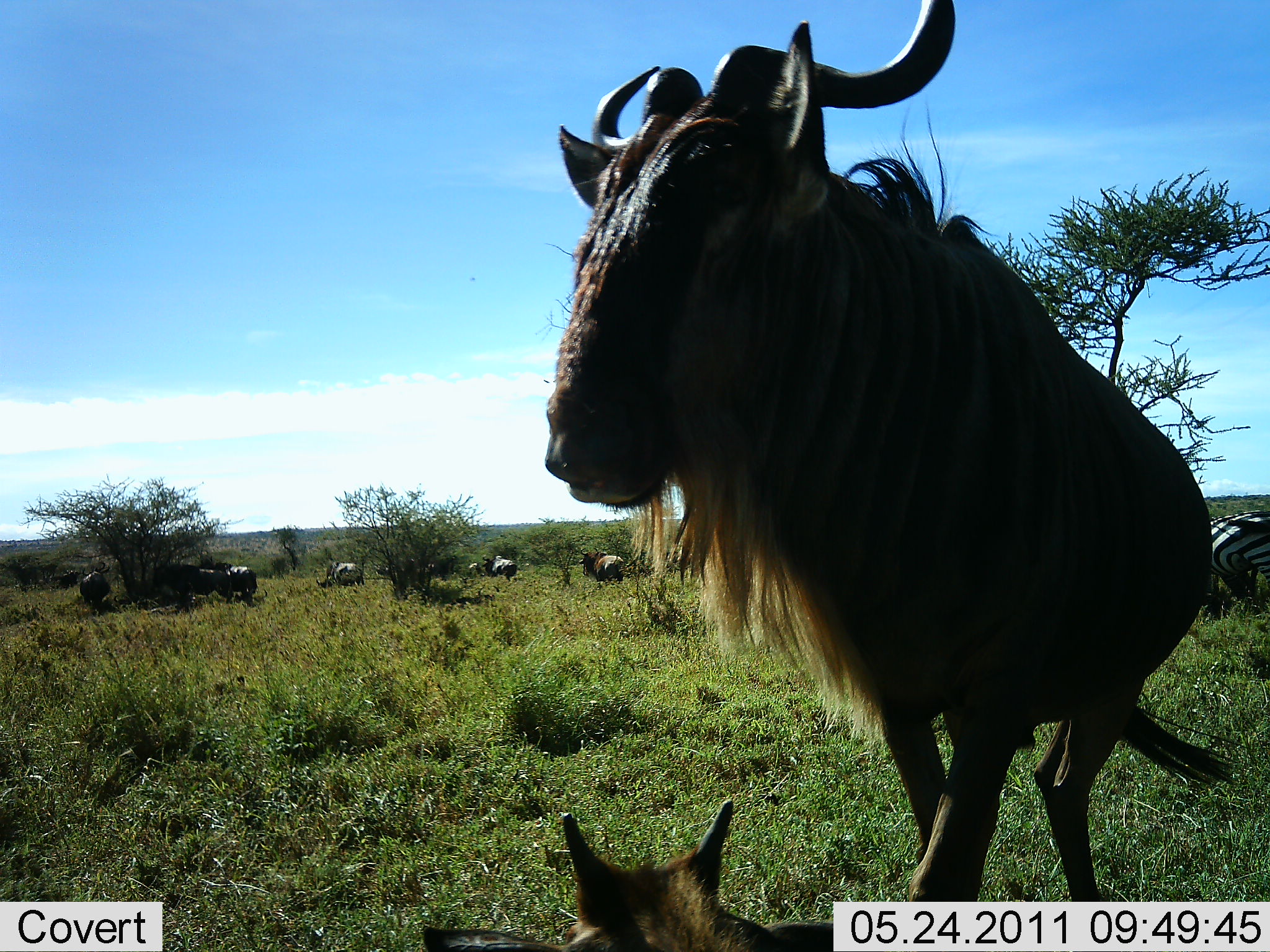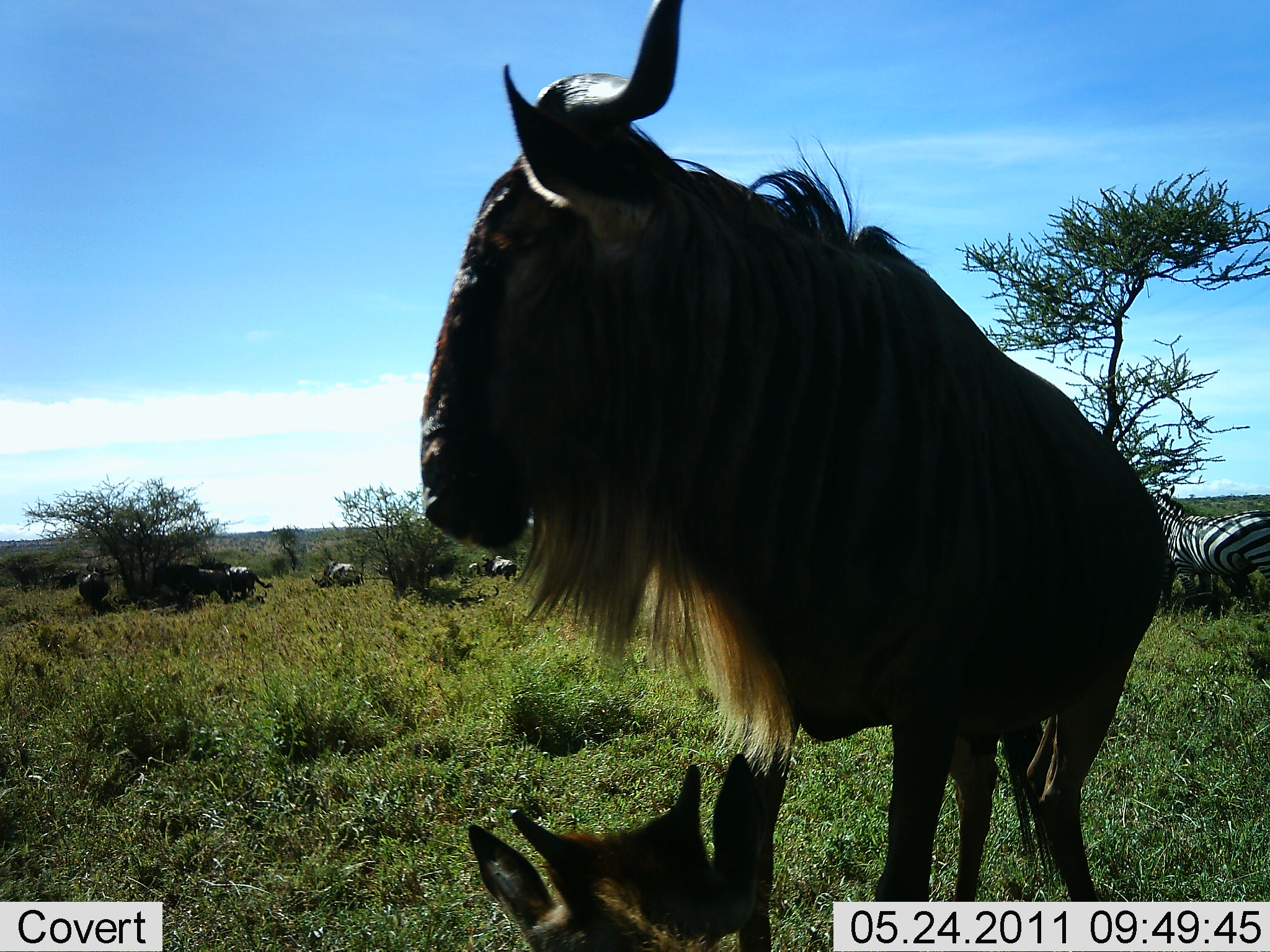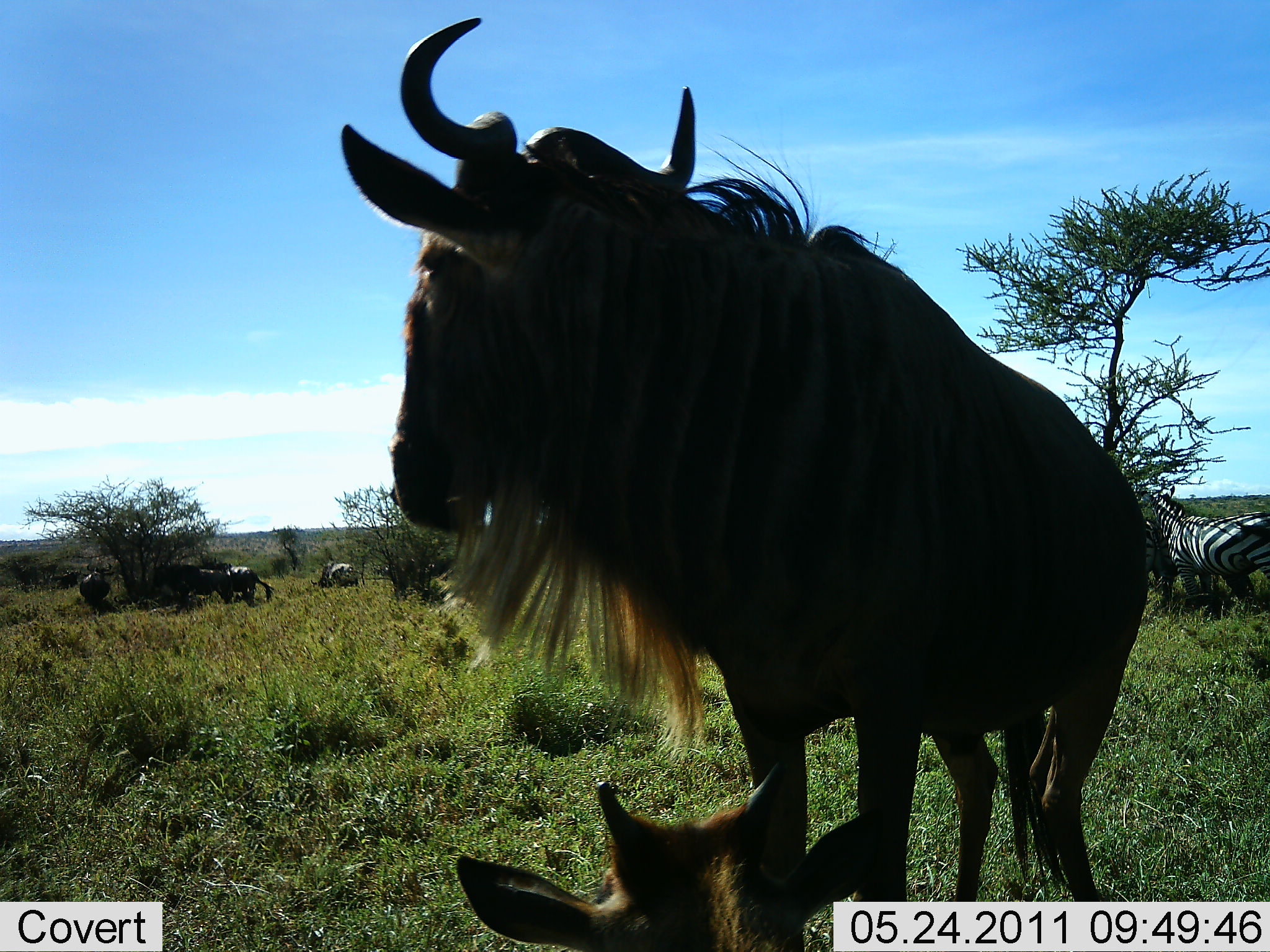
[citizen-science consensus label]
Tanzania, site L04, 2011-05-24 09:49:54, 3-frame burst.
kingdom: Animalia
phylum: Chordata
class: Mammalia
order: Artiodactyla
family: Bovidae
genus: Connochaetes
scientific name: Connochaetes taurinus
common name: blue wildebeest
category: wildebeest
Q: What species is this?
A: Wildebeest (blue wildebeest) (Connochaetes taurinus).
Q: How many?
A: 6.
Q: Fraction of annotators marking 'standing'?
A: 85%.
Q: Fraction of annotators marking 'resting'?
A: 62%.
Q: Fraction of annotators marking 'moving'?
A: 23%.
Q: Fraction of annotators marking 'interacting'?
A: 15%.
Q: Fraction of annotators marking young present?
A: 38%.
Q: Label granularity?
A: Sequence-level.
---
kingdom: Animalia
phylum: Chordata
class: Mammalia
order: Perissodactyla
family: Equidae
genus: Equus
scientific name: Equus quagga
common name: plains zebra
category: zebra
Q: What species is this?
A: Zebra (plains zebra) (Equus quagga).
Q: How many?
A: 2.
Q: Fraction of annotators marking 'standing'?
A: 64%.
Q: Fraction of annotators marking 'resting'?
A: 9%.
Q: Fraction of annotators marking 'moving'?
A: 18%.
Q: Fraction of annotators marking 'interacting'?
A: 0%.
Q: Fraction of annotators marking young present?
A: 0%.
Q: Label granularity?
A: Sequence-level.